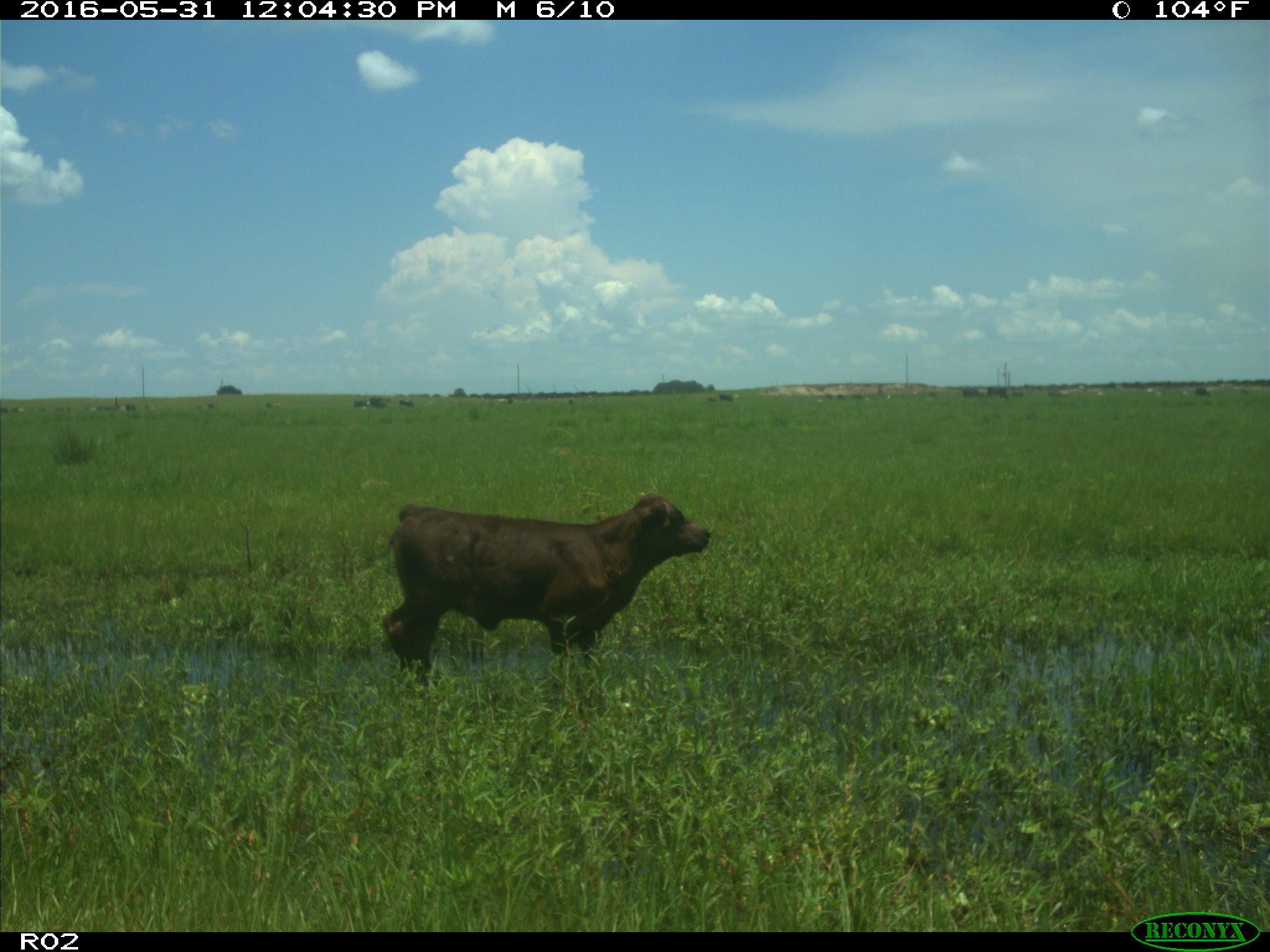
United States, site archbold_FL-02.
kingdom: Animalia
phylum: Chordata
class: Mammalia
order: Artiodactyla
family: Bovidae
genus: Bos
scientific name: Bos taurus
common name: domestic cow